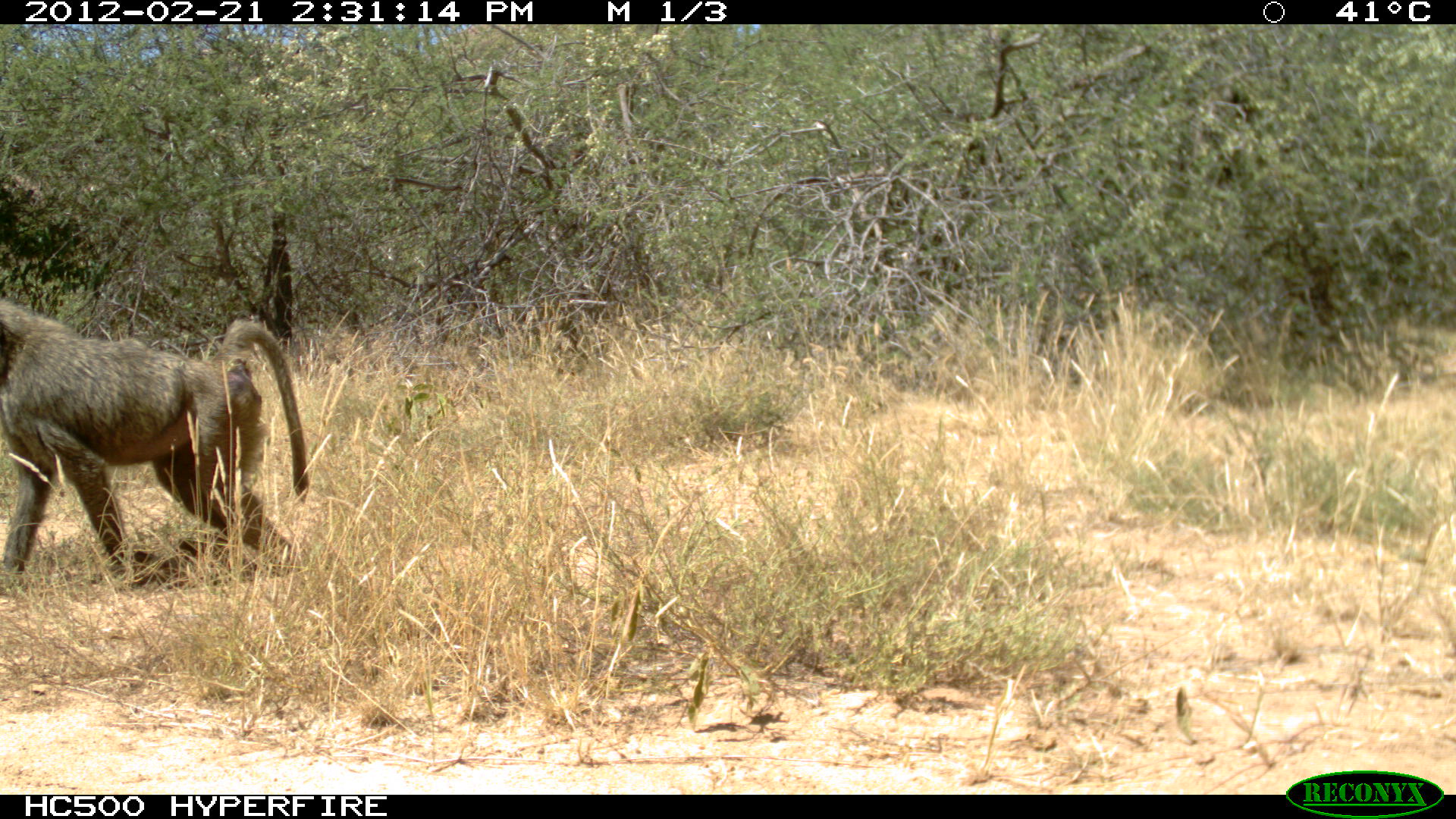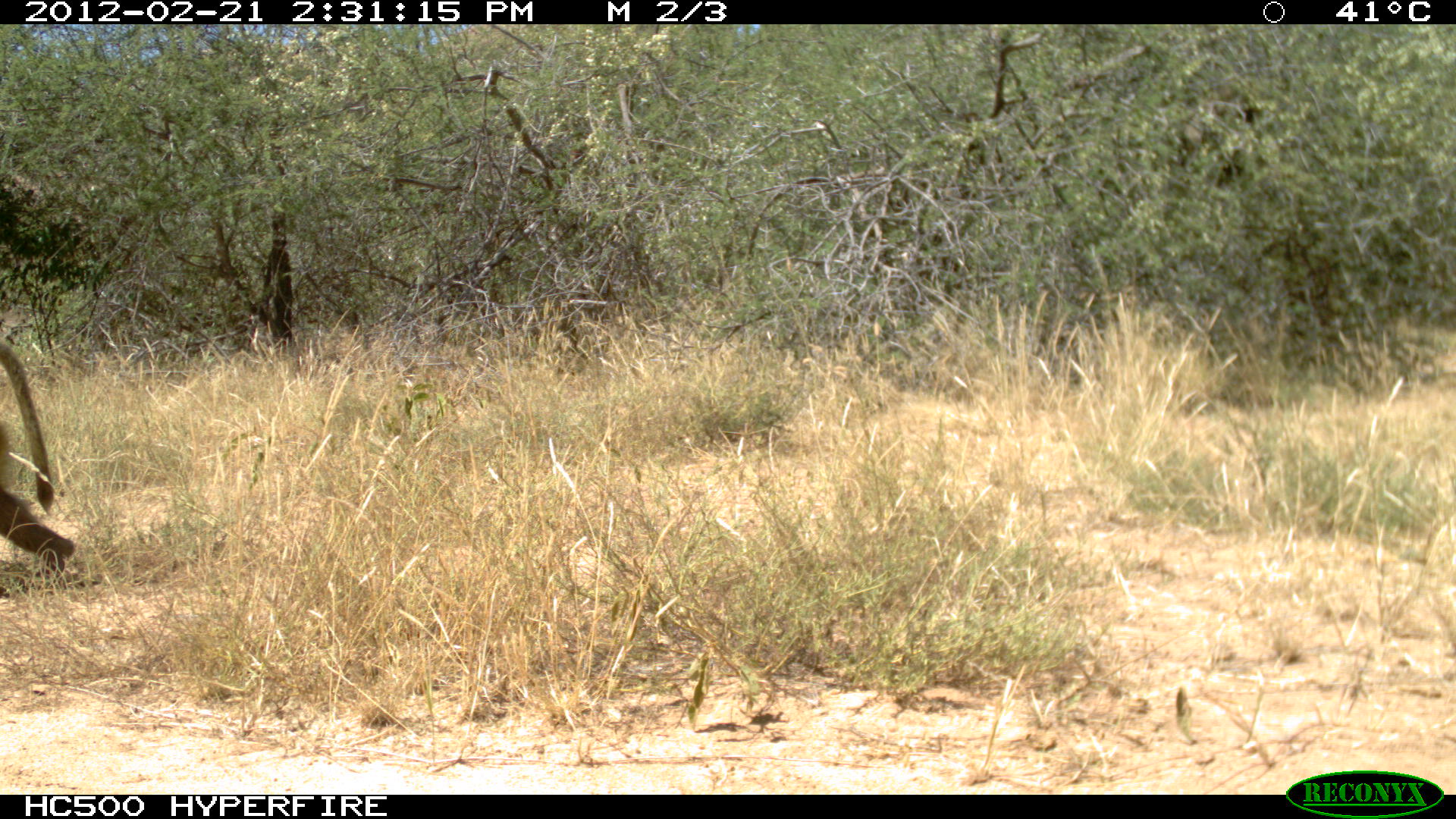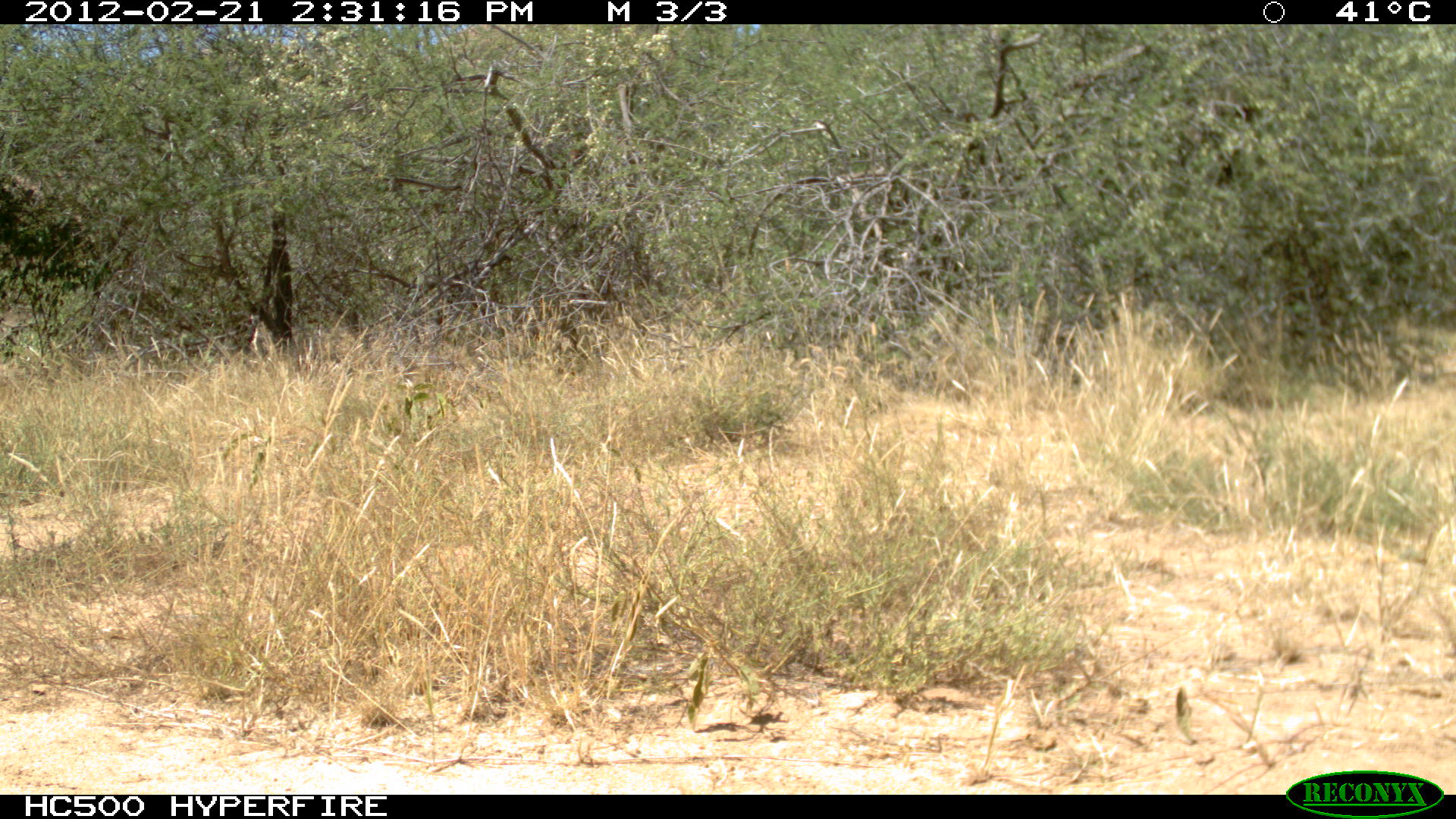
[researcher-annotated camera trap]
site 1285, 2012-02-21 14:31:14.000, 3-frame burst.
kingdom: Animalia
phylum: Chordata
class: Mammalia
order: Primates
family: Cercopithecidae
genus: Papio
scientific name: Papio anubis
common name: olive baboon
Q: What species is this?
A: Papio anubis (olive baboon).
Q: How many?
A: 1.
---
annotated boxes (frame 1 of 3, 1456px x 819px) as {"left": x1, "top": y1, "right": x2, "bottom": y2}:
papio anubis: {"left": 0, "top": 299, "right": 309, "bottom": 586}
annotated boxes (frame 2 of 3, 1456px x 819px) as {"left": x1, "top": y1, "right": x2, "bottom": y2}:
papio anubis: {"left": 0, "top": 334, "right": 76, "bottom": 576}